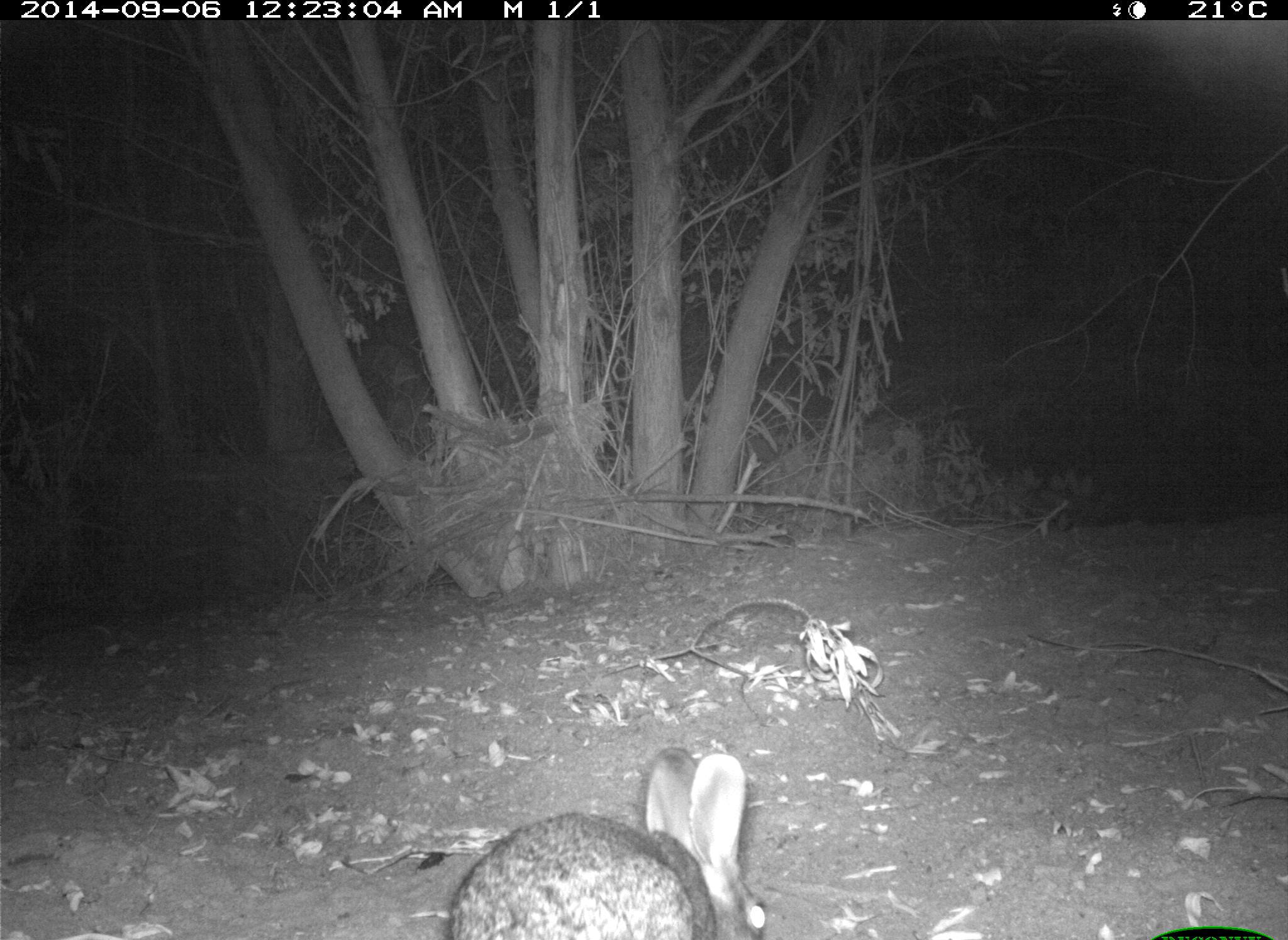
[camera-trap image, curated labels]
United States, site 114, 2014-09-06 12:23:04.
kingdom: Animalia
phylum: Chordata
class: Mammalia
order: Lagomorpha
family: Leporidae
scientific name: Leporidae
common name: rabbits and hares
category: rabbit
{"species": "rabbit (rabbits and hares) (Leporidae)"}